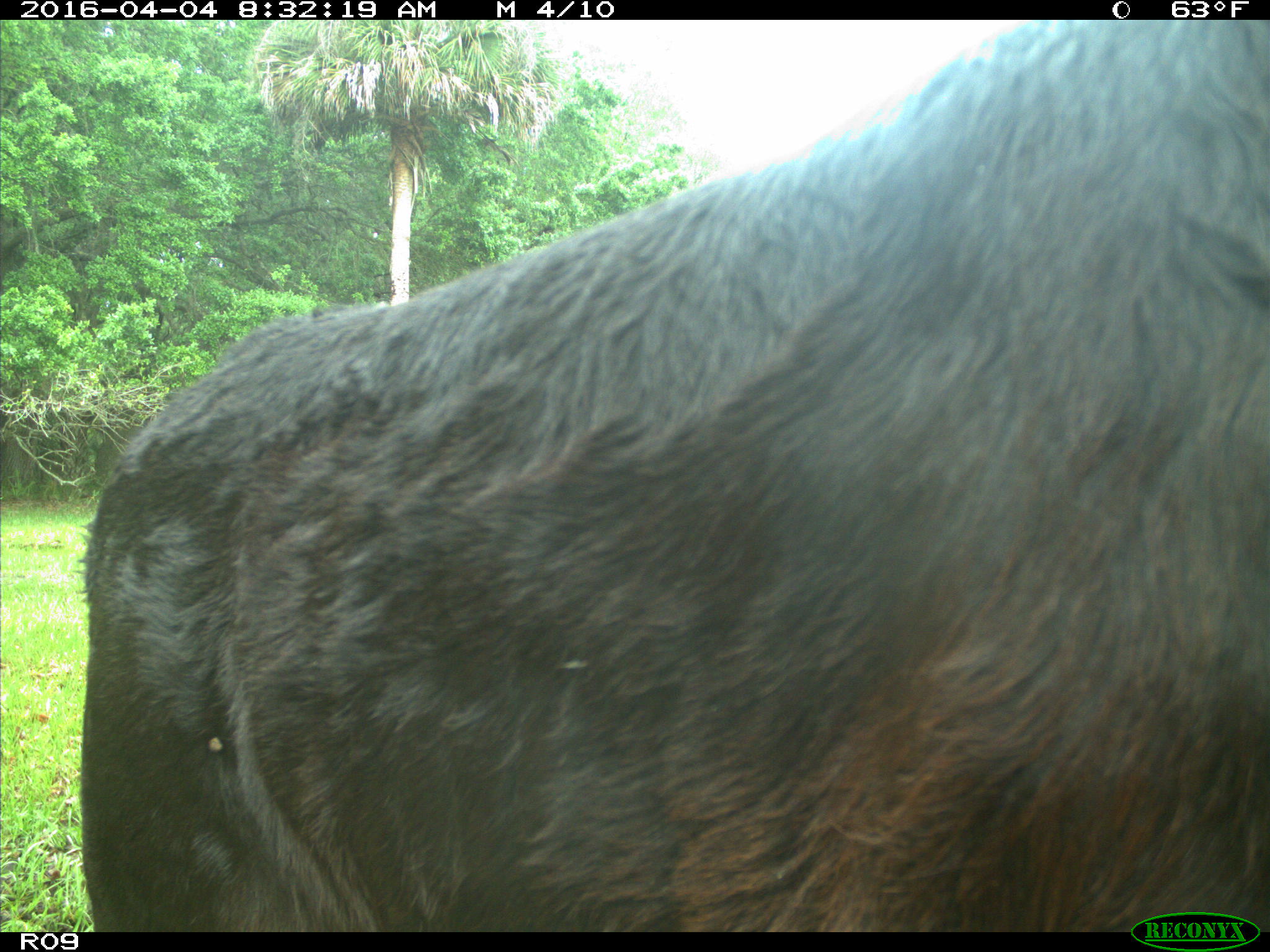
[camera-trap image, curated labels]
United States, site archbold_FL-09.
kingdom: Animalia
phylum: Chordata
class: Mammalia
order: Artiodactyla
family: Bovidae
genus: Bos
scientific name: Bos taurus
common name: domestic cow